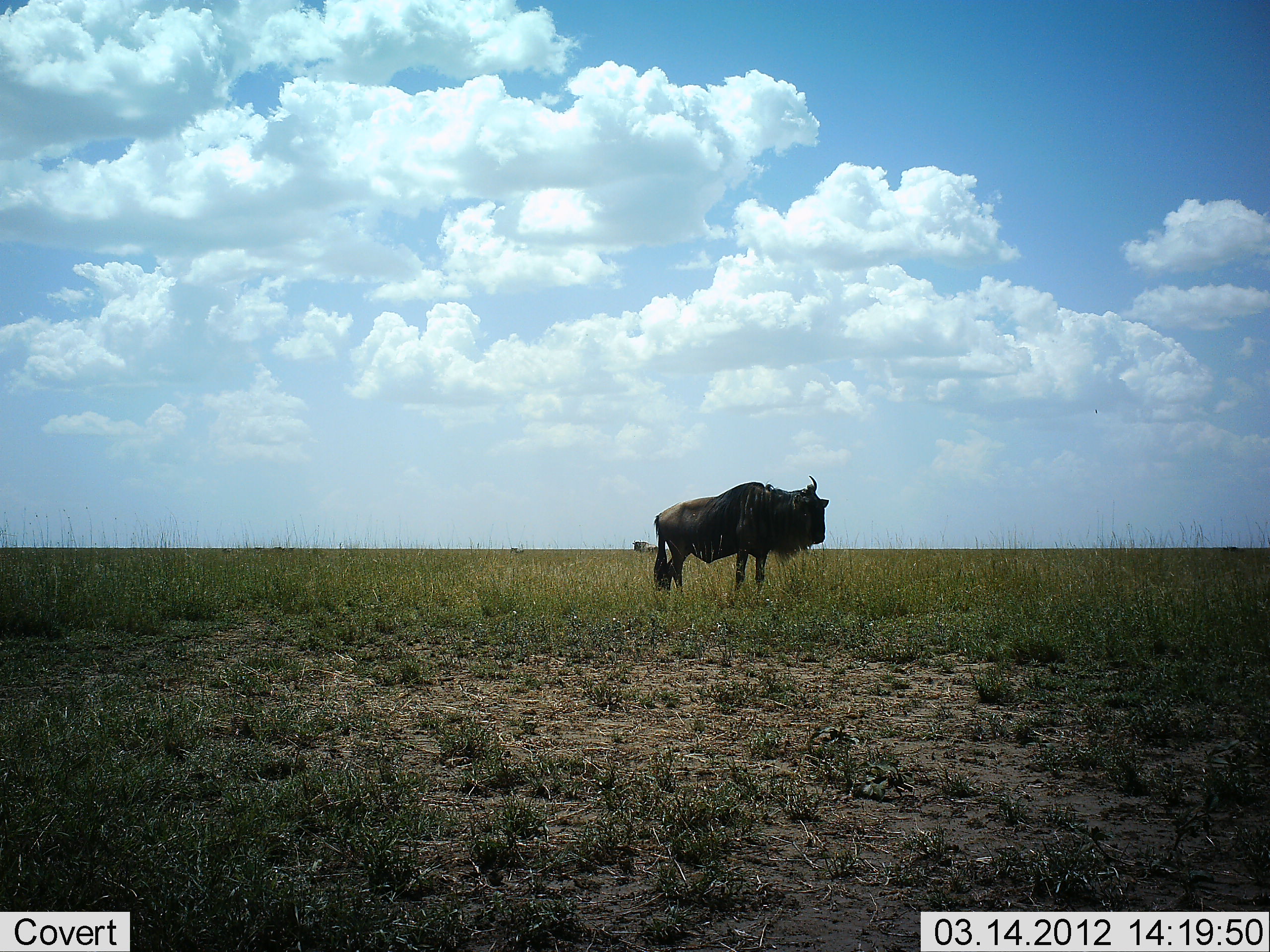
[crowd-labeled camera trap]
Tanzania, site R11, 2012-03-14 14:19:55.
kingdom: Animalia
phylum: Chordata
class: Mammalia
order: Artiodactyla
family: Bovidae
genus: Connochaetes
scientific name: Connochaetes taurinus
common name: blue wildebeest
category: wildebeest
Wildebeest (blue wildebeest) (Connochaetes taurinus), count 1. Behavior (volunteer vote fractions): standing 100%, resting 4%, moving 0%, interacting 0%. Young present (vote fraction): 0%. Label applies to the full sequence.